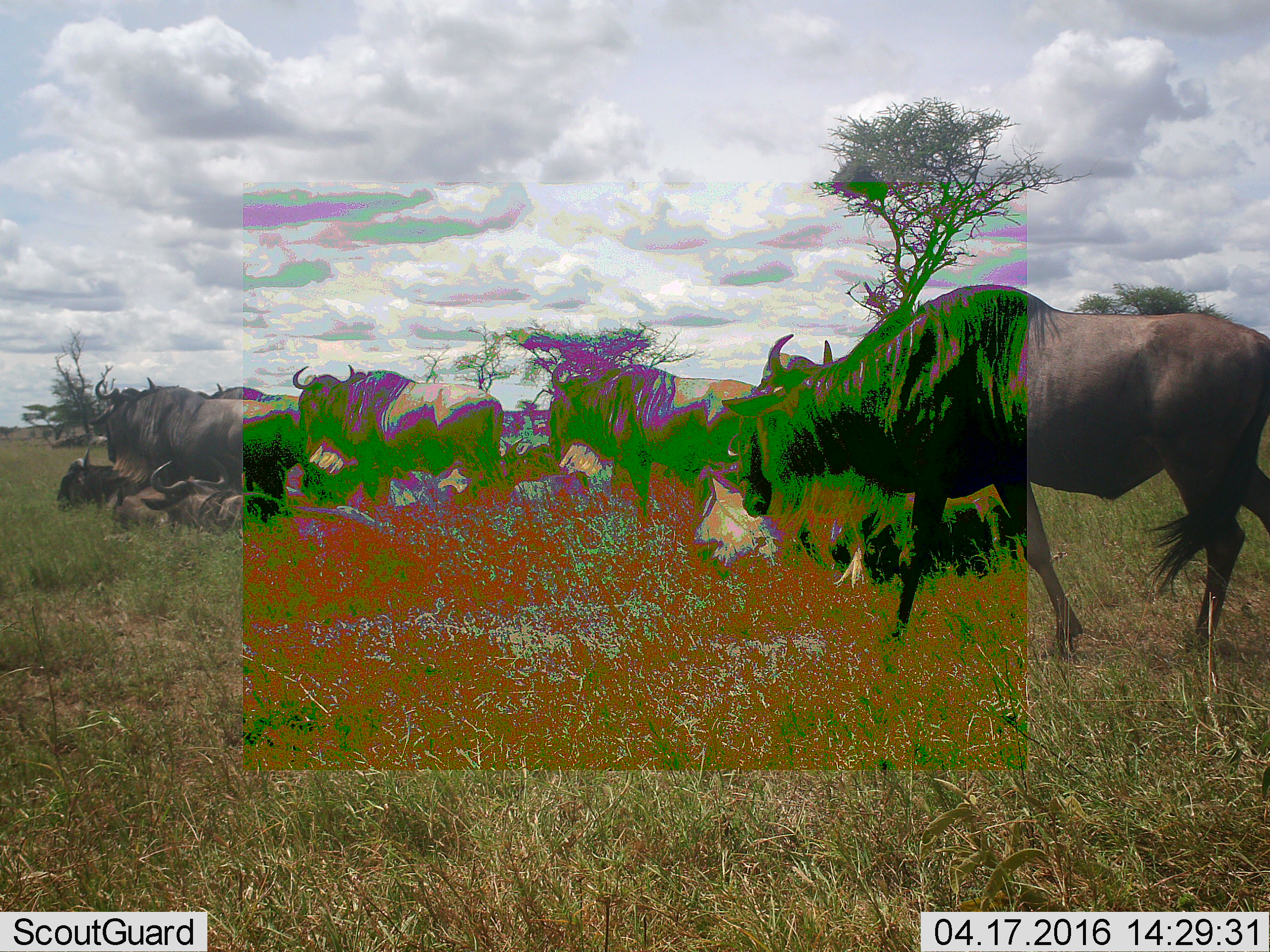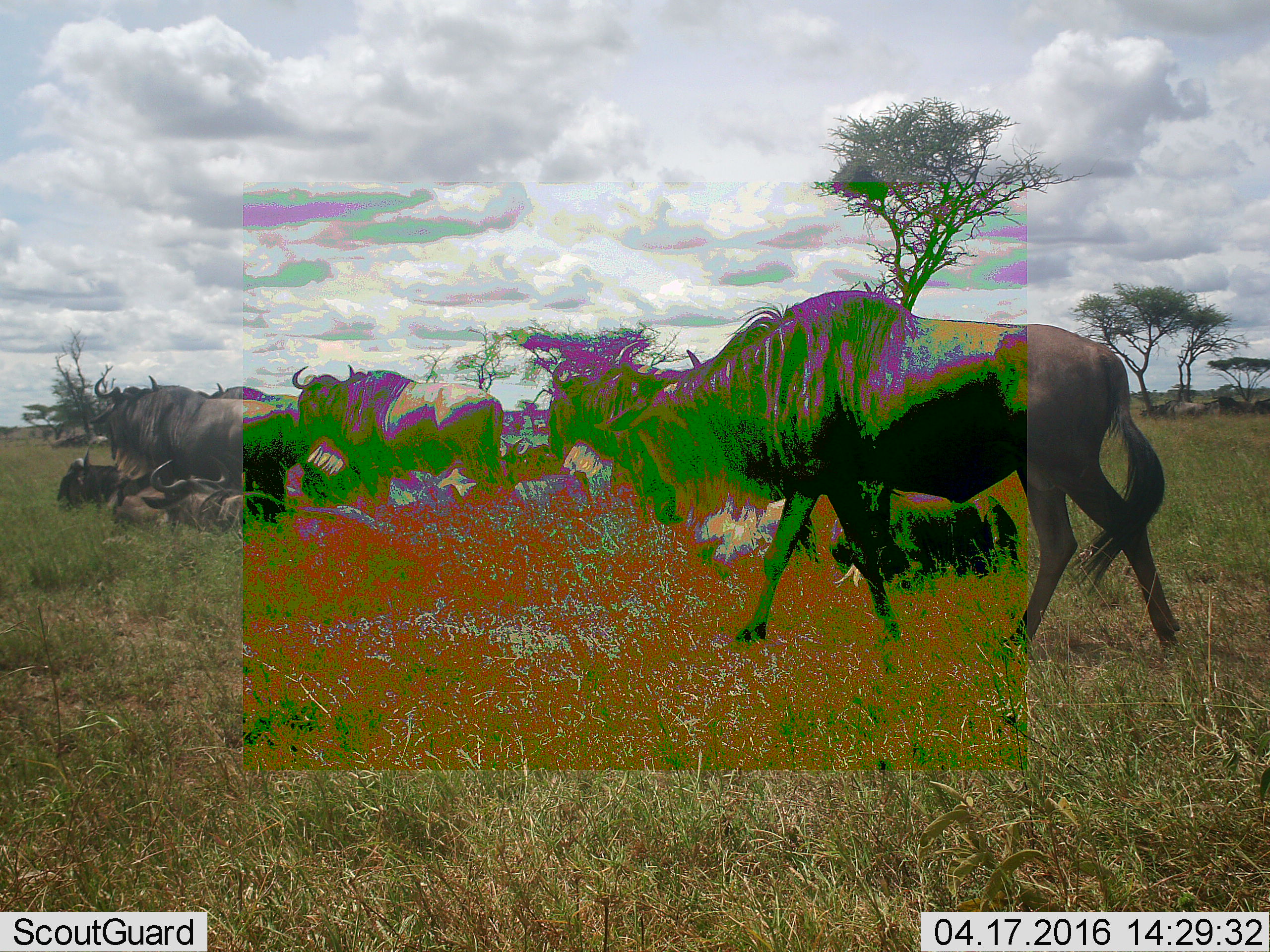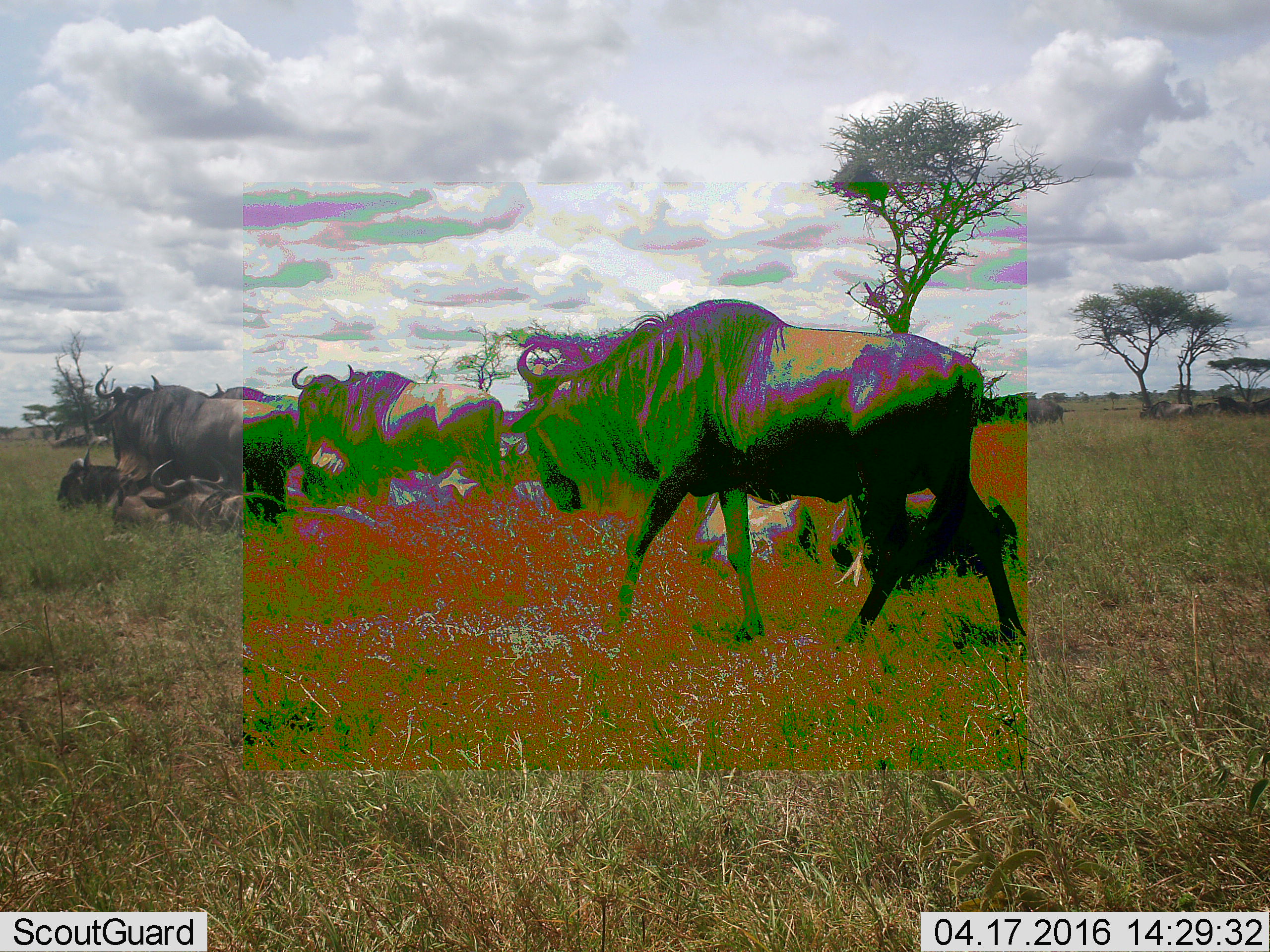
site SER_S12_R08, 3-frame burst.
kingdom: Animalia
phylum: Chordata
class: Mammalia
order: Artiodactyla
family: Bovidae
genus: Connochaetes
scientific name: Connochaetes taurinus taurinus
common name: blue wildebeest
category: wildebeestblue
Wildebeestblue (blue wildebeest) (Connochaetes taurinus taurinus), count 11-50. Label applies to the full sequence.